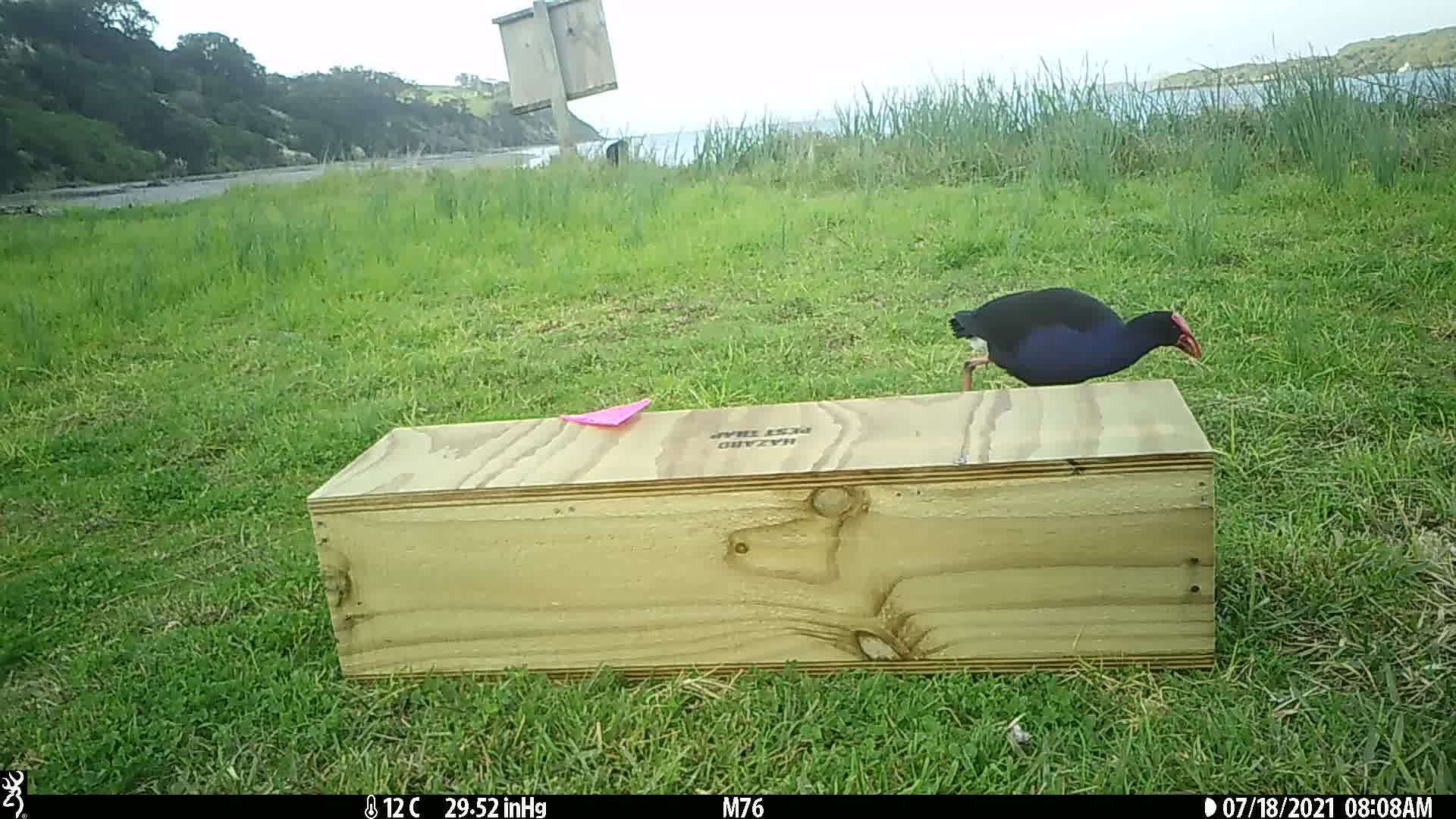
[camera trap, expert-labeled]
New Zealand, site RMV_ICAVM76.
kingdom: Animalia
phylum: Chordata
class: Aves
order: Gruiformes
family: Rallidae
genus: Porphyrio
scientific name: Porphyrio melanotus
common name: australasian swamphen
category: pukeko